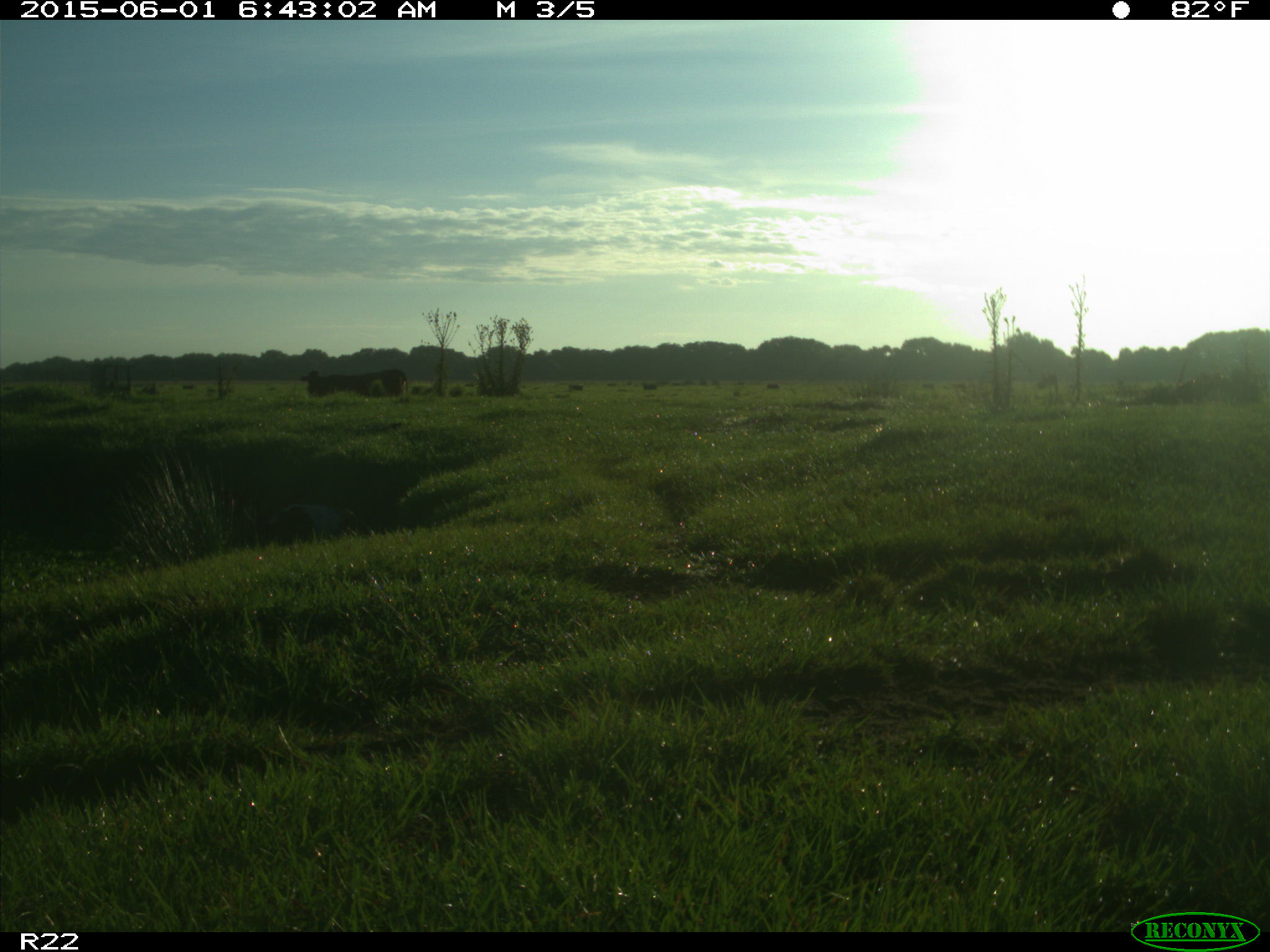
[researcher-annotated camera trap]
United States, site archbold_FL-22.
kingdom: Animalia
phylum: Chordata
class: Mammalia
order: Artiodactyla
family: Bovidae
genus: Bos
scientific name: Bos taurus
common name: domestic cow